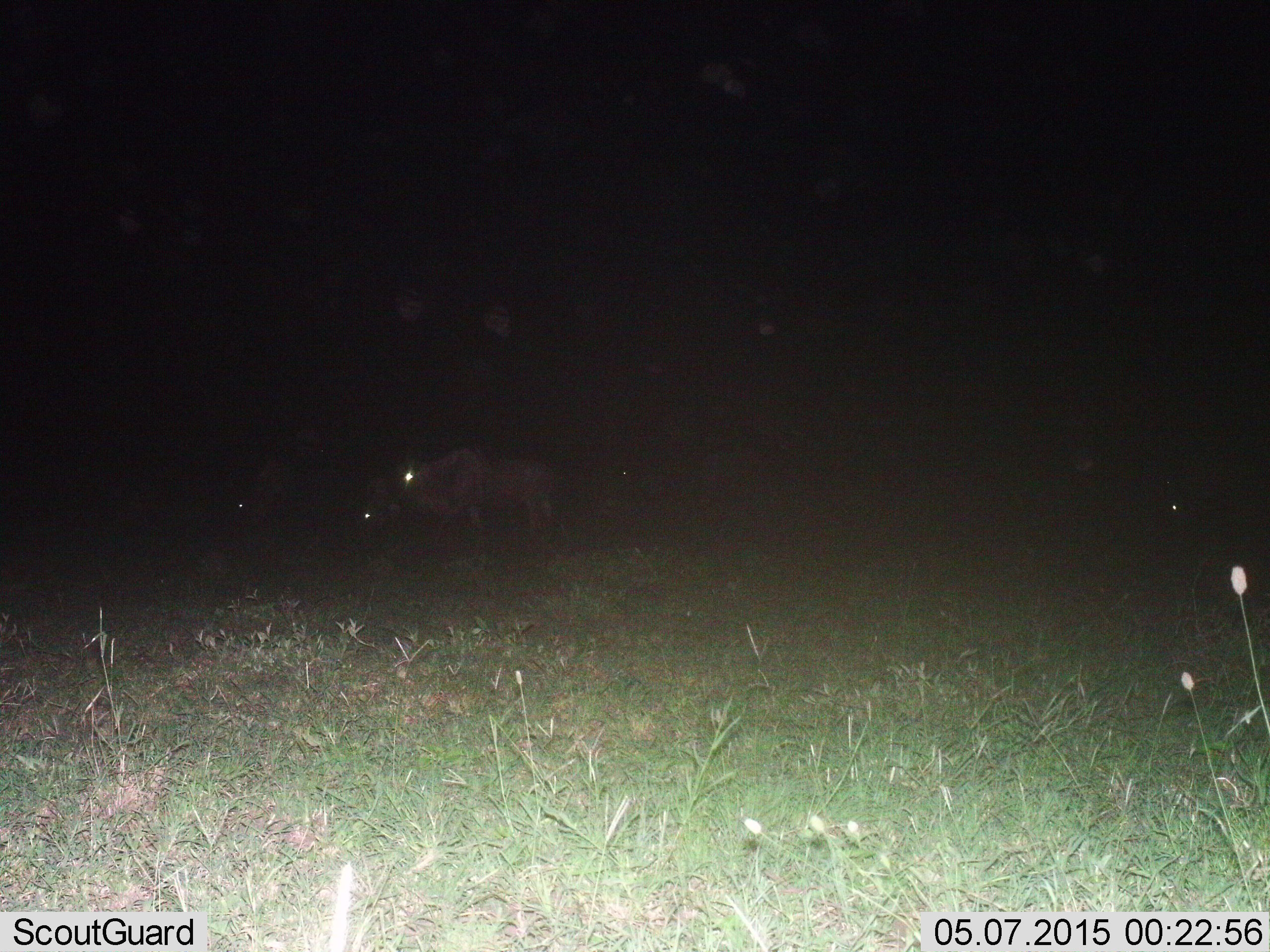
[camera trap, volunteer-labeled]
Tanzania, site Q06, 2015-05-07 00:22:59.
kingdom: Animalia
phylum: Chordata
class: Mammalia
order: Artiodactyla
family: Bovidae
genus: Connochaetes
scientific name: Connochaetes taurinus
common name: blue wildebeest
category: wildebeest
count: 3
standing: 70%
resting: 10%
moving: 0%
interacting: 0%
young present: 0%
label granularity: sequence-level